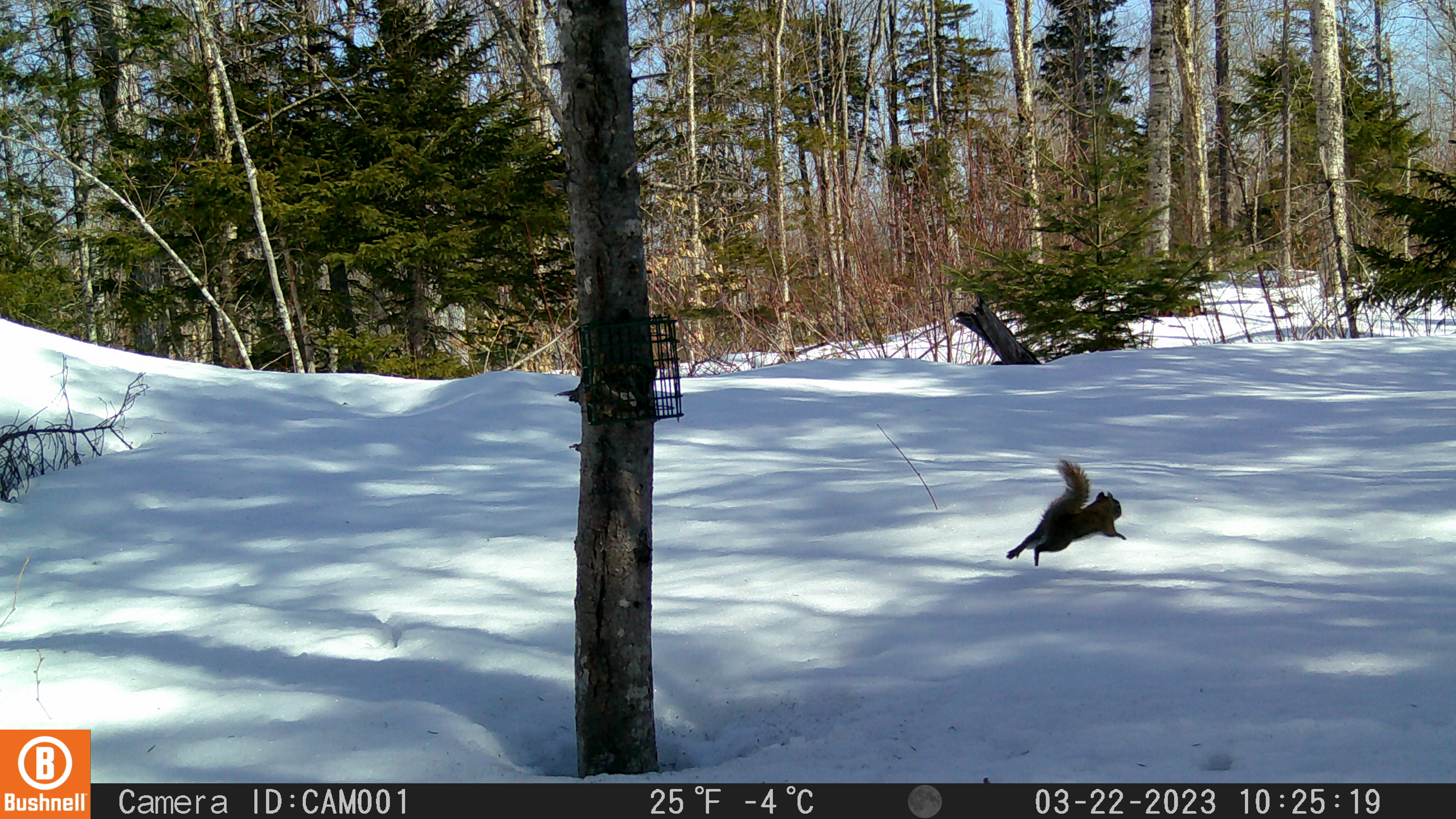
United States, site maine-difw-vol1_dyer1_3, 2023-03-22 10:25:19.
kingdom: Animalia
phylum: Chordata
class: Mammalia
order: Rodentia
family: Sciuridae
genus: Tamiasciurus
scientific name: Tamiasciurus hudsonicus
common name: red squirrel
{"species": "red squirrel (Tamiasciurus hudsonicus)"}